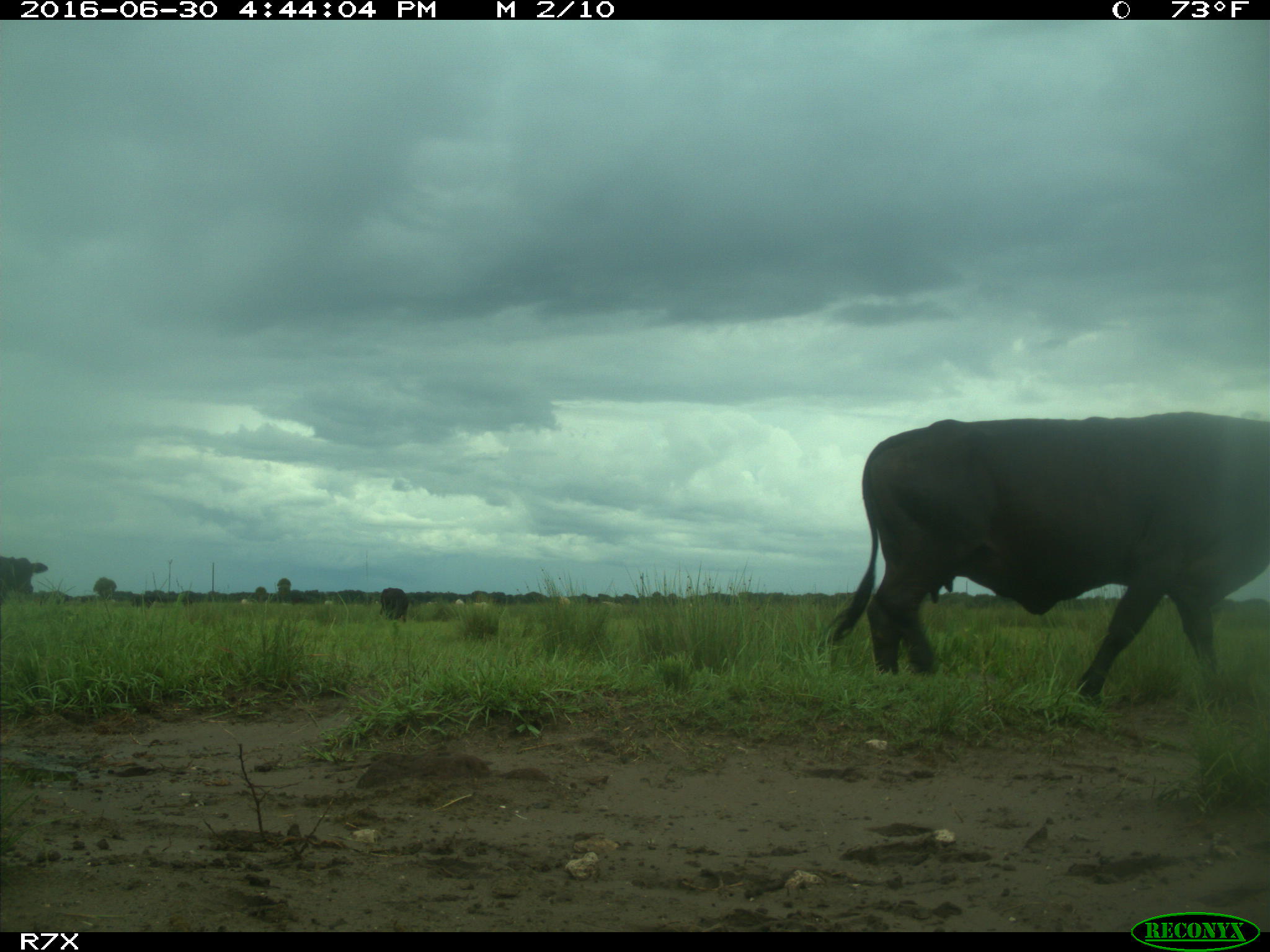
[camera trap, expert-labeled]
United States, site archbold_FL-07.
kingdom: Animalia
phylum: Chordata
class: Mammalia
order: Artiodactyla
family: Bovidae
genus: Bos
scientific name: Bos taurus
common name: domestic cow